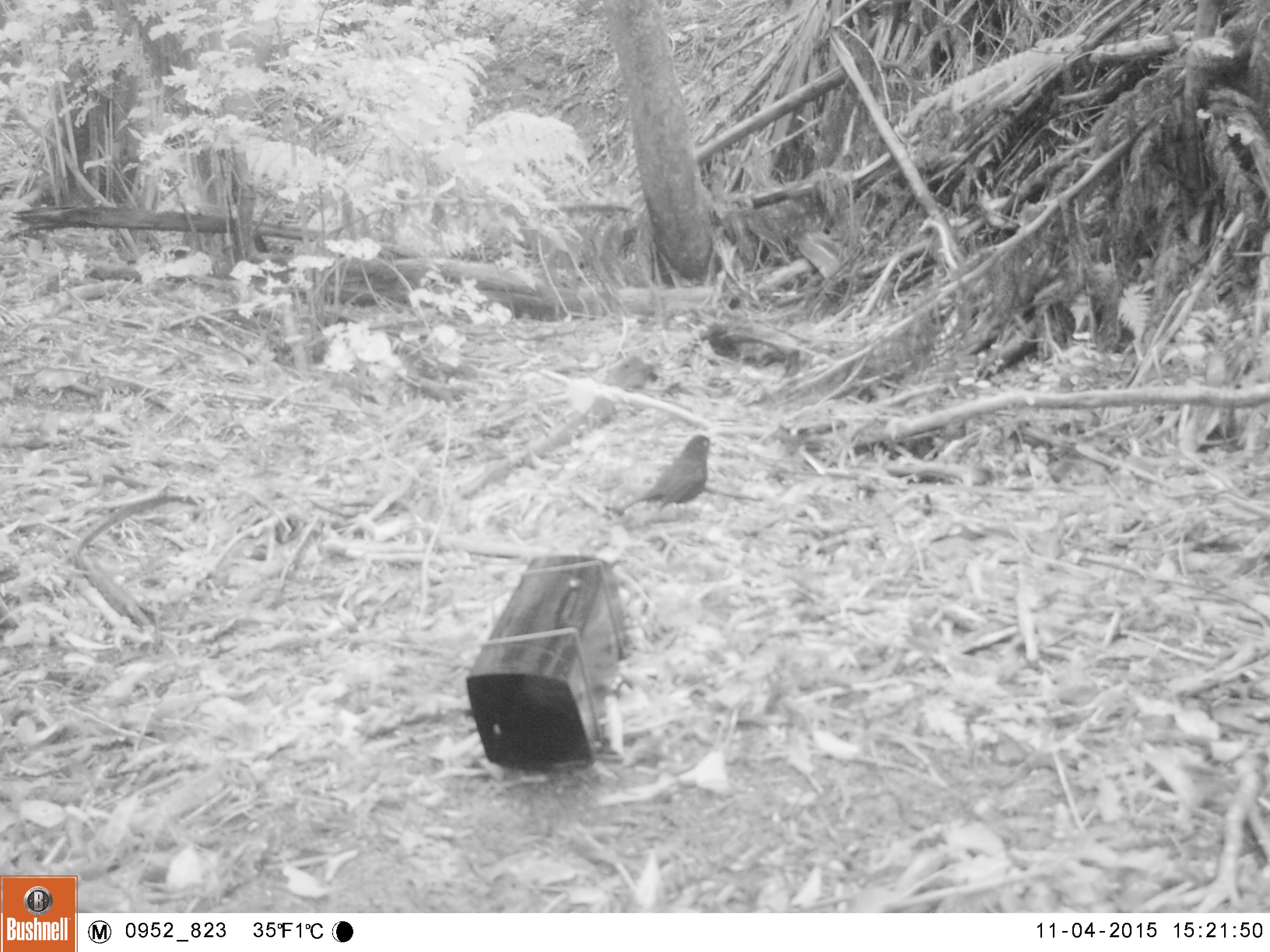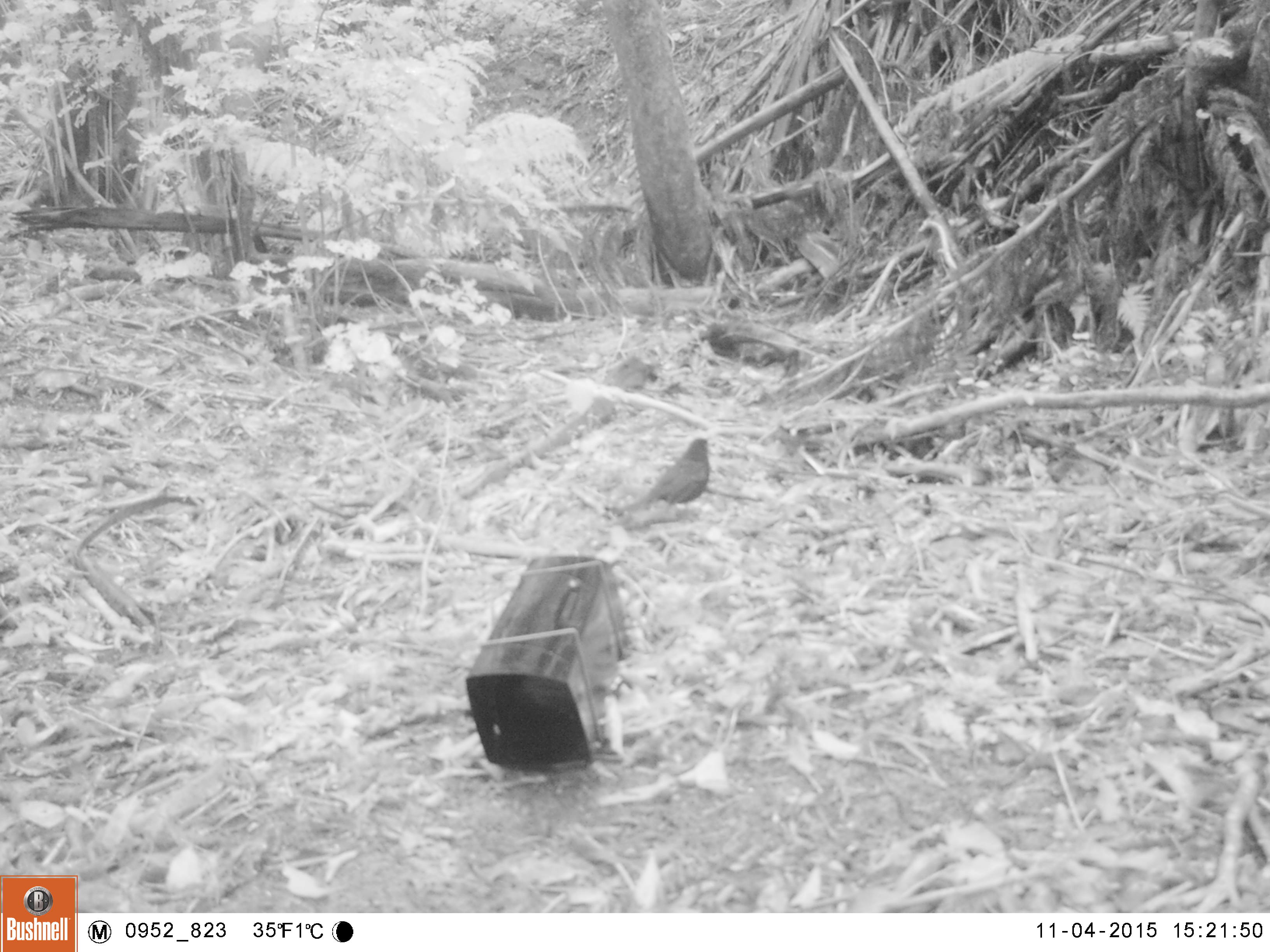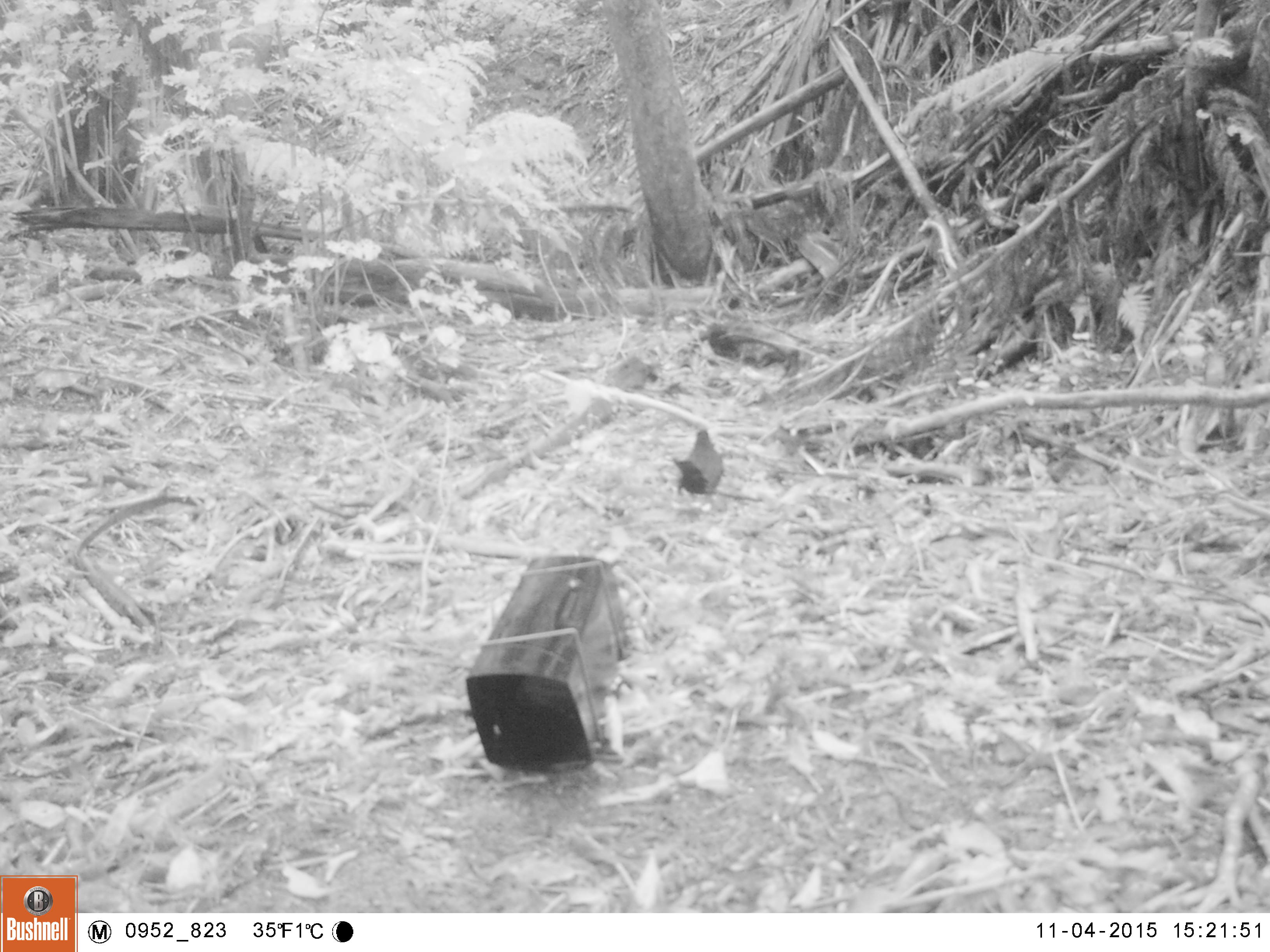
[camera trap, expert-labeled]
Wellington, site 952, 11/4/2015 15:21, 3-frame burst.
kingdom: Animalia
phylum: Chordata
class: Aves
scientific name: Aves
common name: bird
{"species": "bird (Aves)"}